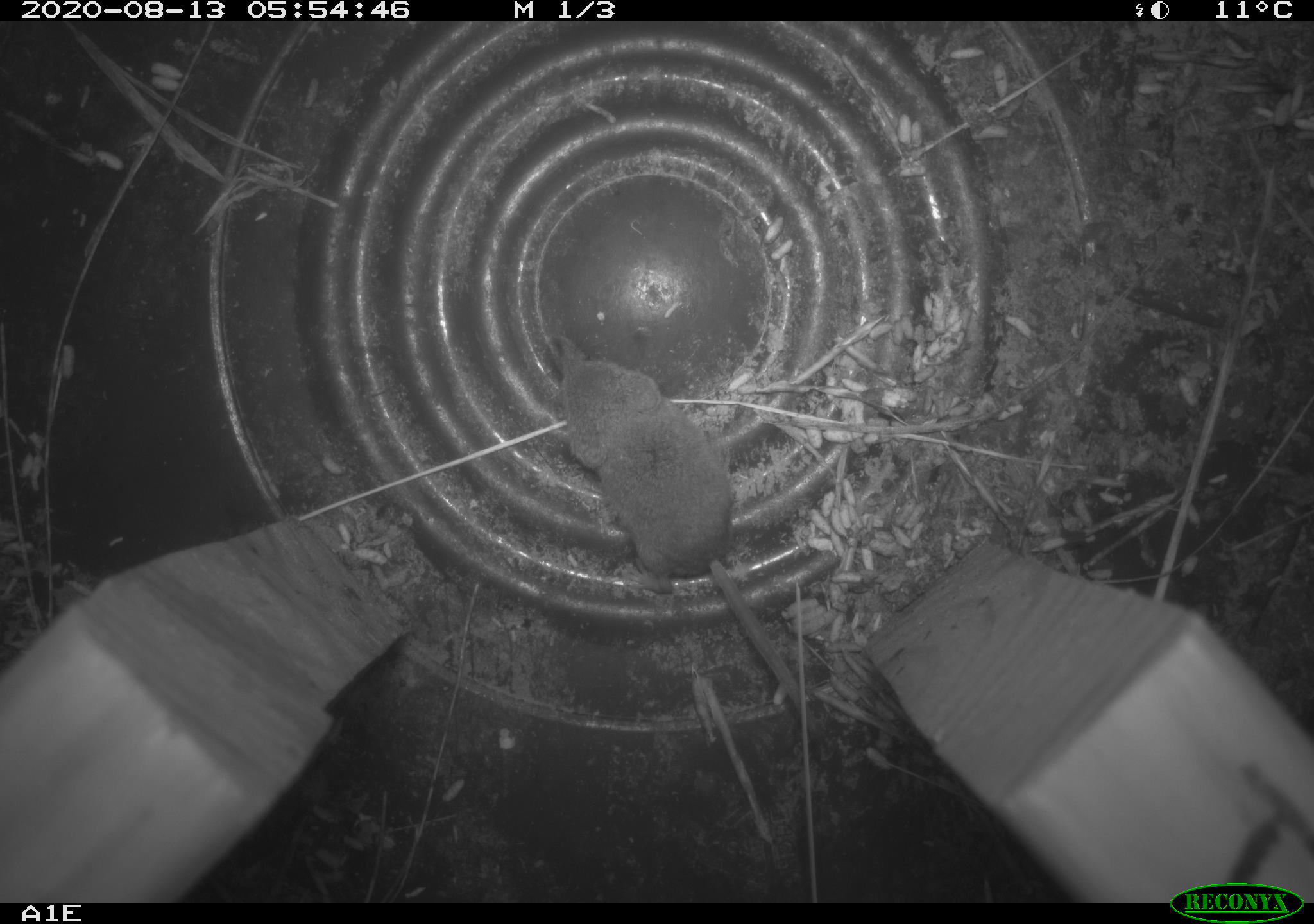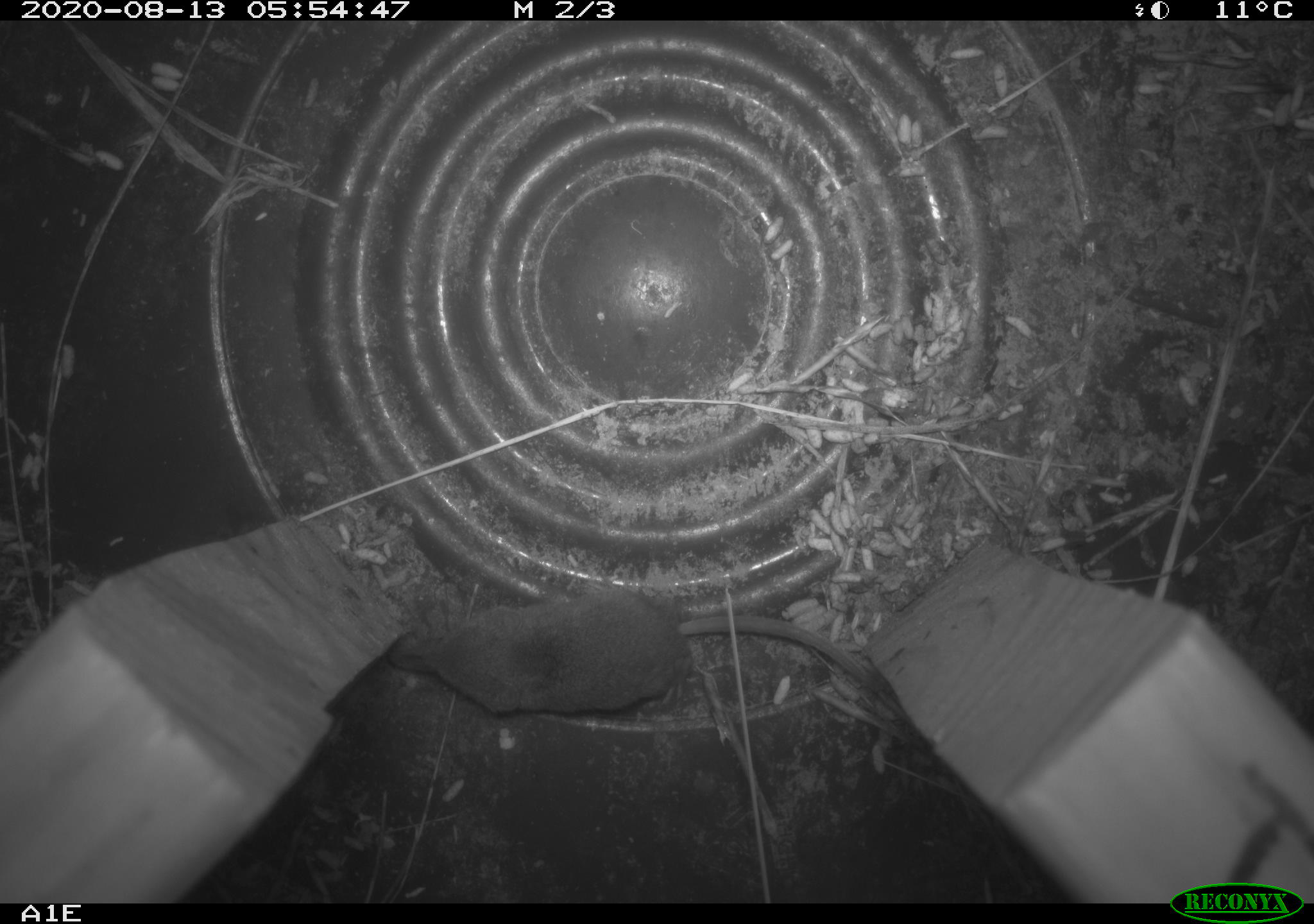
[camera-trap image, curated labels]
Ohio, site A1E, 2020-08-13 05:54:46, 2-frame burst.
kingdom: Animalia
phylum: Chordata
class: Mammalia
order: Eulipotyphla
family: Soricidae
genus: Sorex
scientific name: Sorex cinereus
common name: masked shrew